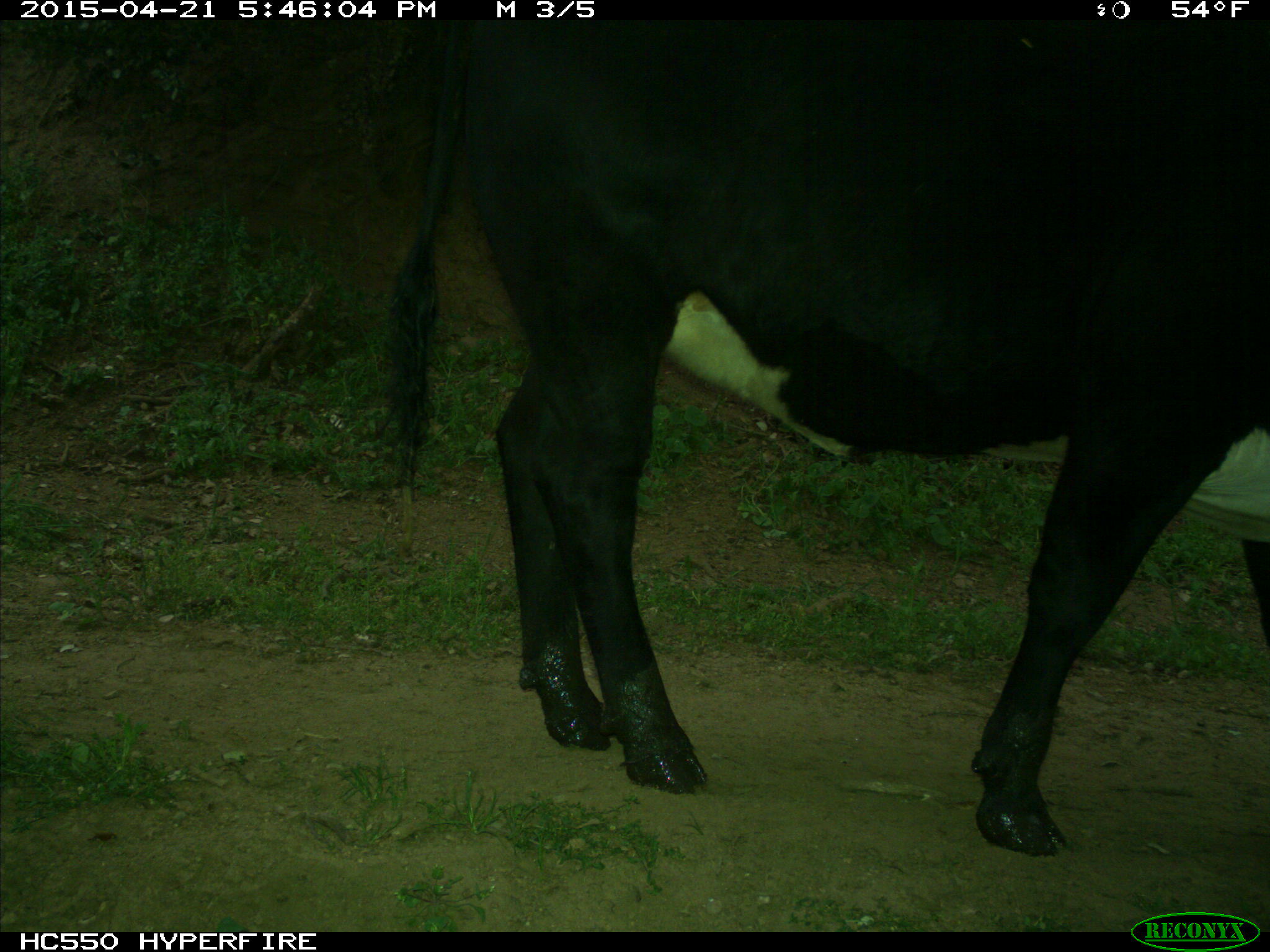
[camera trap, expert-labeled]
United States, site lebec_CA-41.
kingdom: Animalia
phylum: Chordata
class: Mammalia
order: Artiodactyla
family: Bovidae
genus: Bos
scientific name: Bos taurus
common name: domestic cow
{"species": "Bos taurus (domestic cow)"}